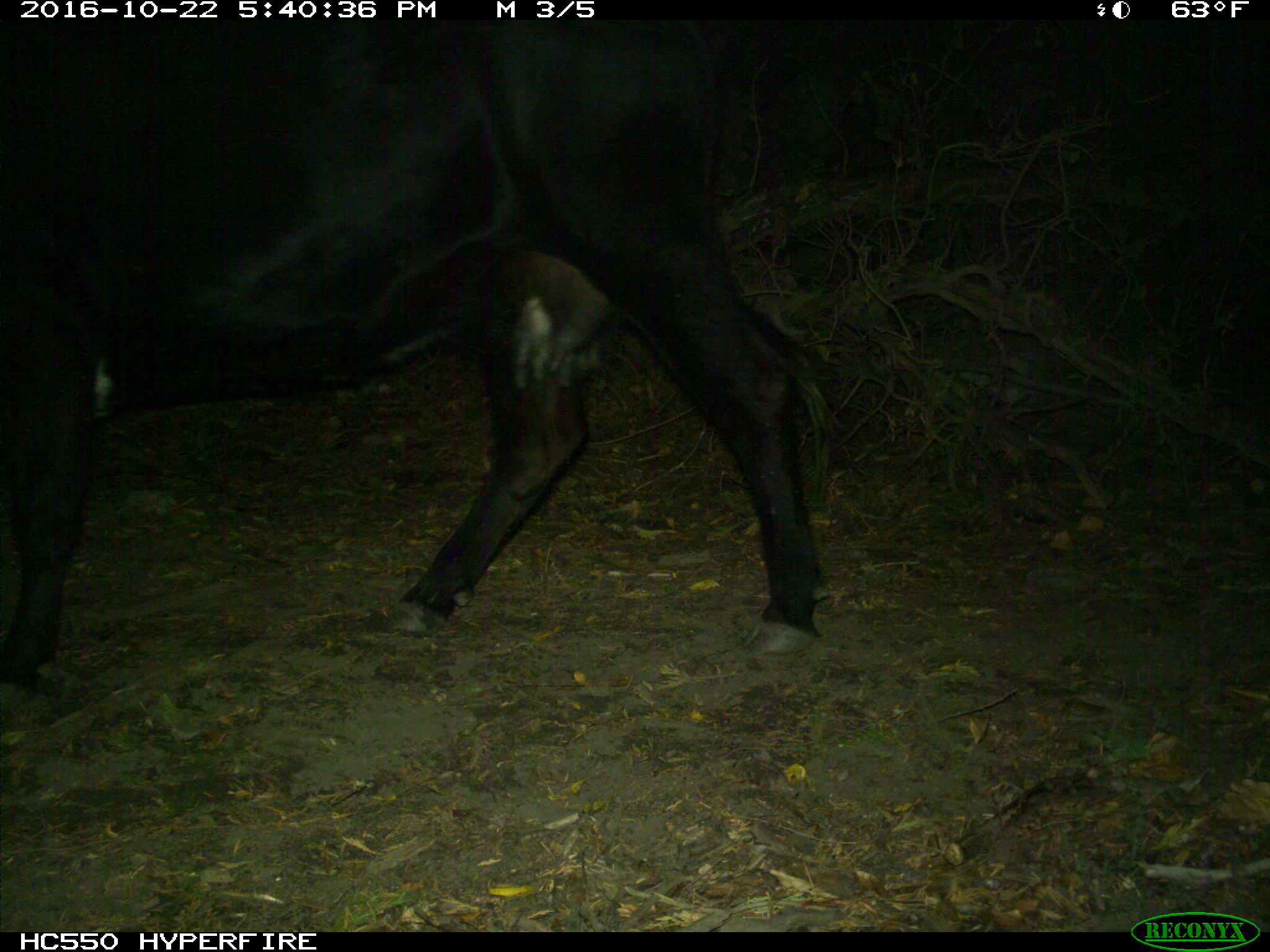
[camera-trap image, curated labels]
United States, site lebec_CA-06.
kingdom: Animalia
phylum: Chordata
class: Mammalia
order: Artiodactyla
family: Bovidae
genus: Bos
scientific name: Bos taurus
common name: domestic cow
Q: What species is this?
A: Bos taurus (domestic cow).